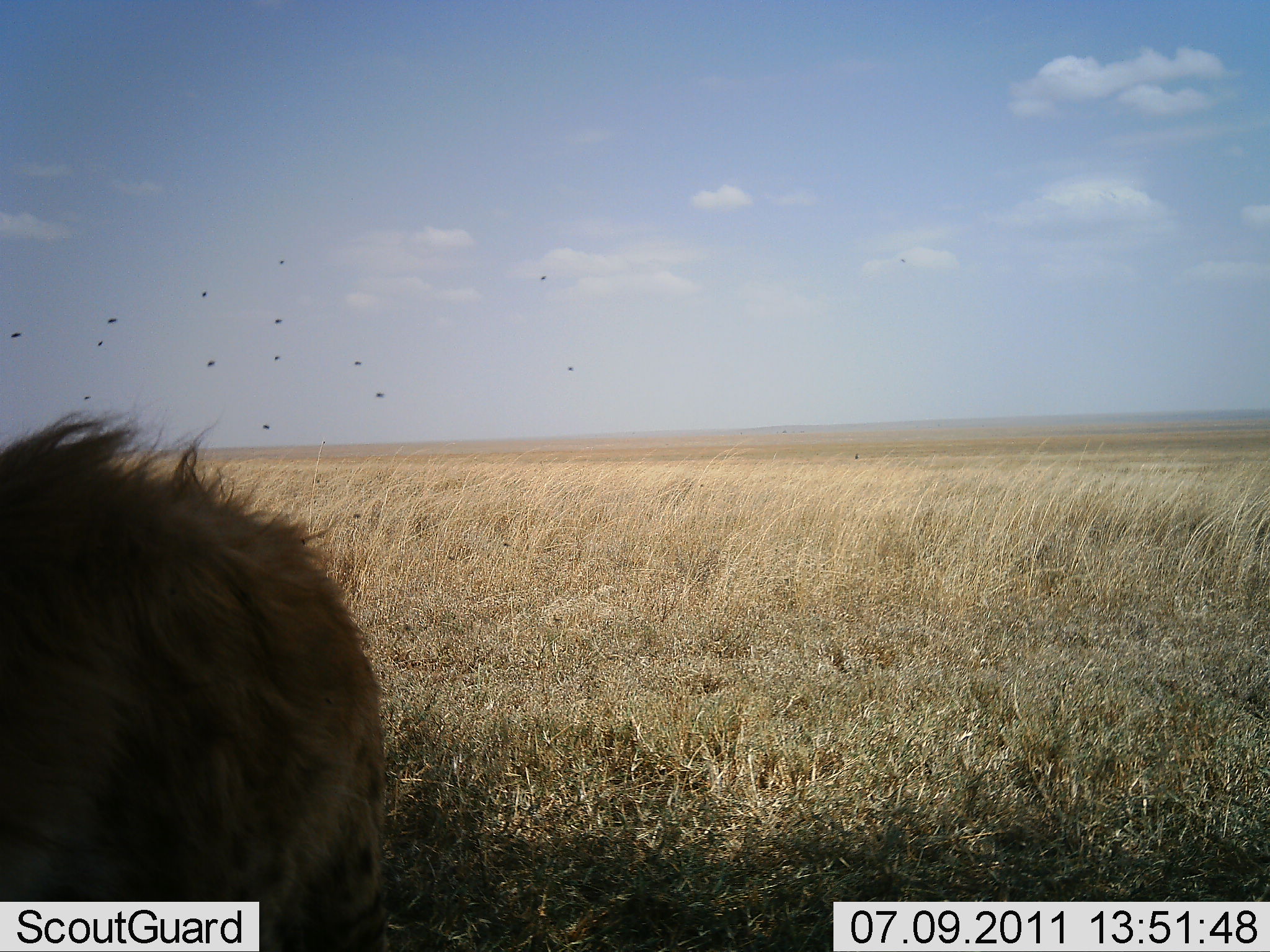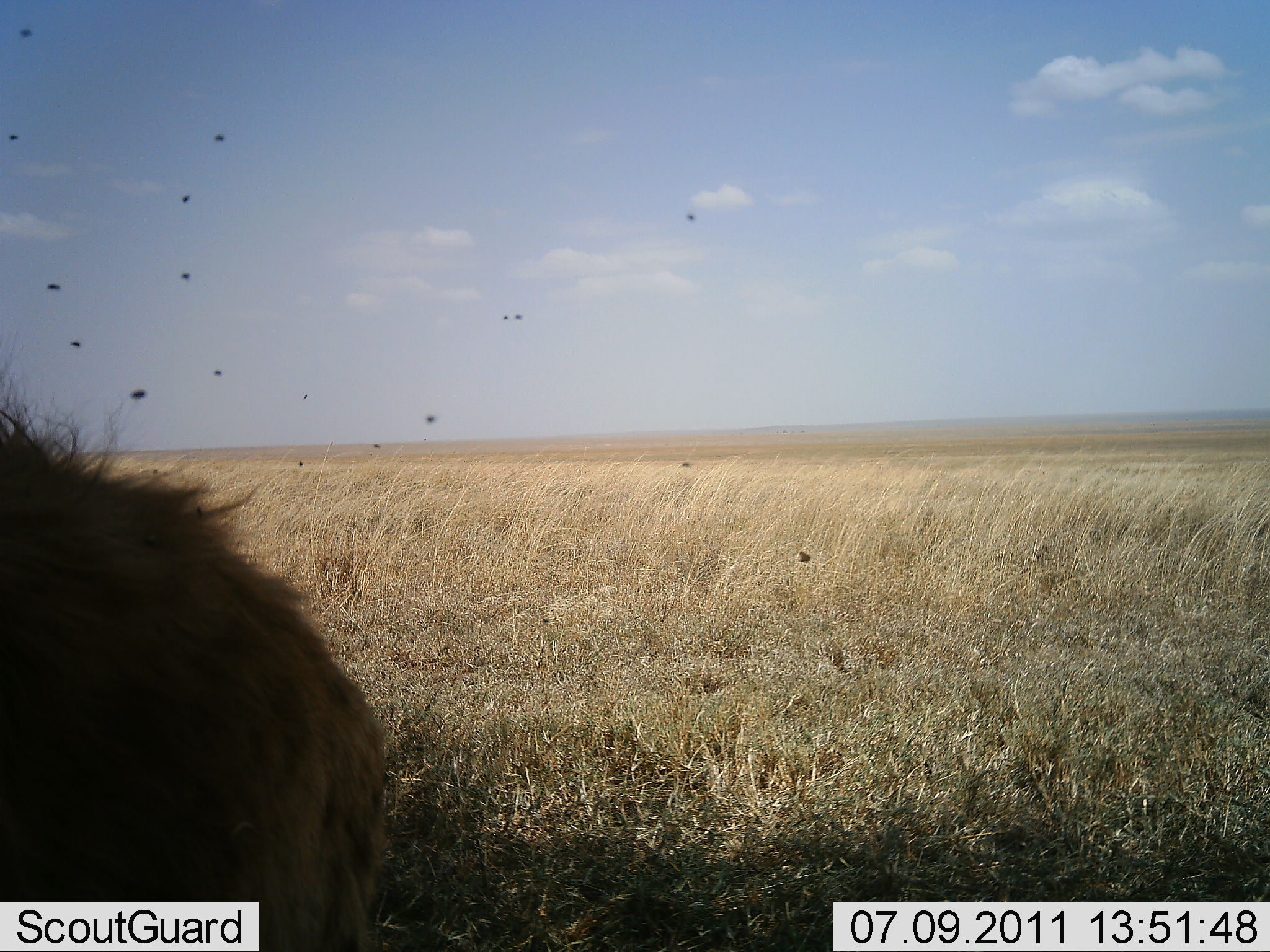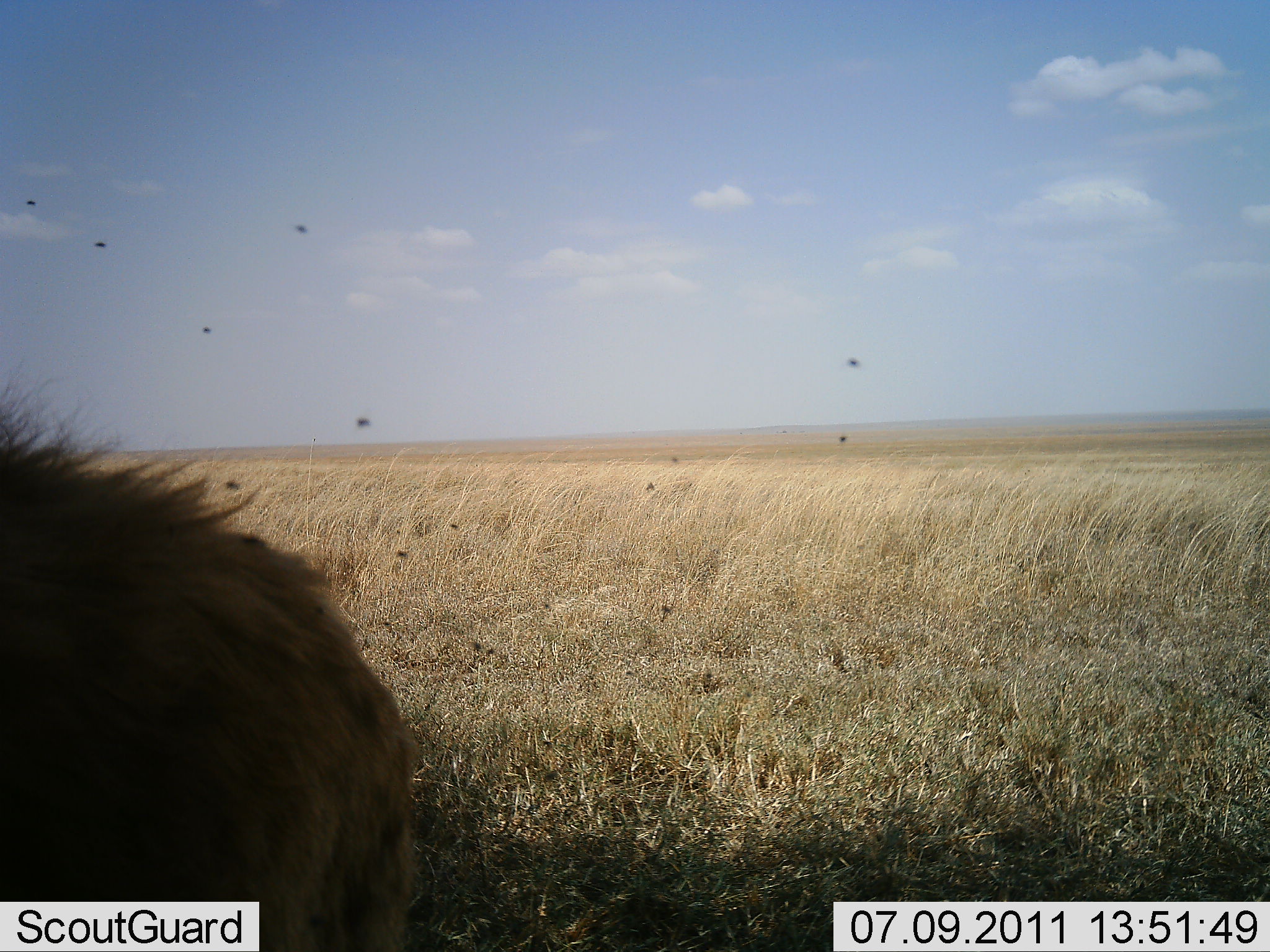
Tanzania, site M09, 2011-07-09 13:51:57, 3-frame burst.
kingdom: Animalia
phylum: Chordata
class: Mammalia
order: Carnivora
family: Hyaenidae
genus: Crocuta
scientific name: Crocuta crocuta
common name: spotted hyena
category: hyenaspotted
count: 1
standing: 100%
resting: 0%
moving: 0%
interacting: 0%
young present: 0%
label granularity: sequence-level